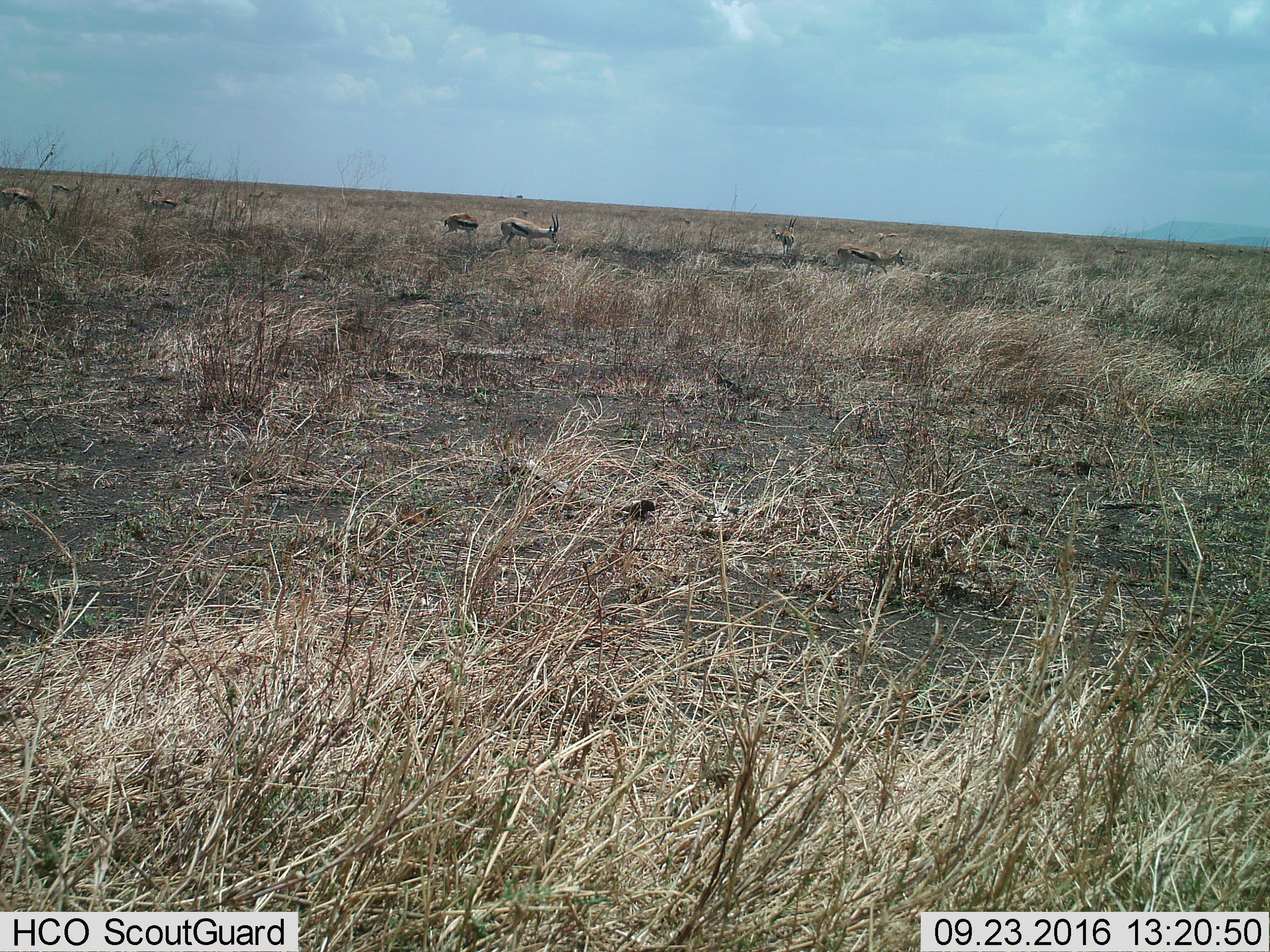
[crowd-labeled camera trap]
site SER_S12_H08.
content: unidentified animal